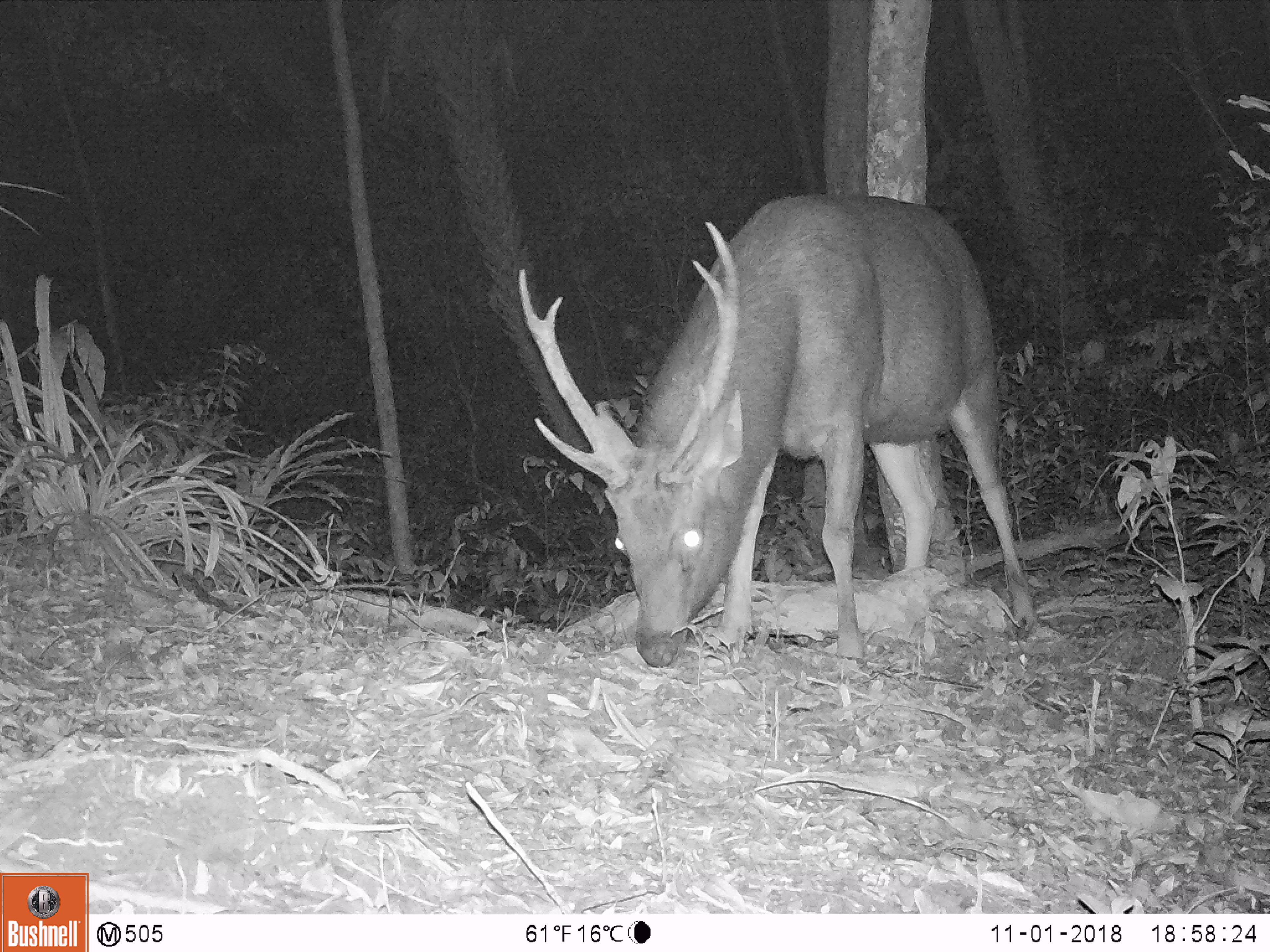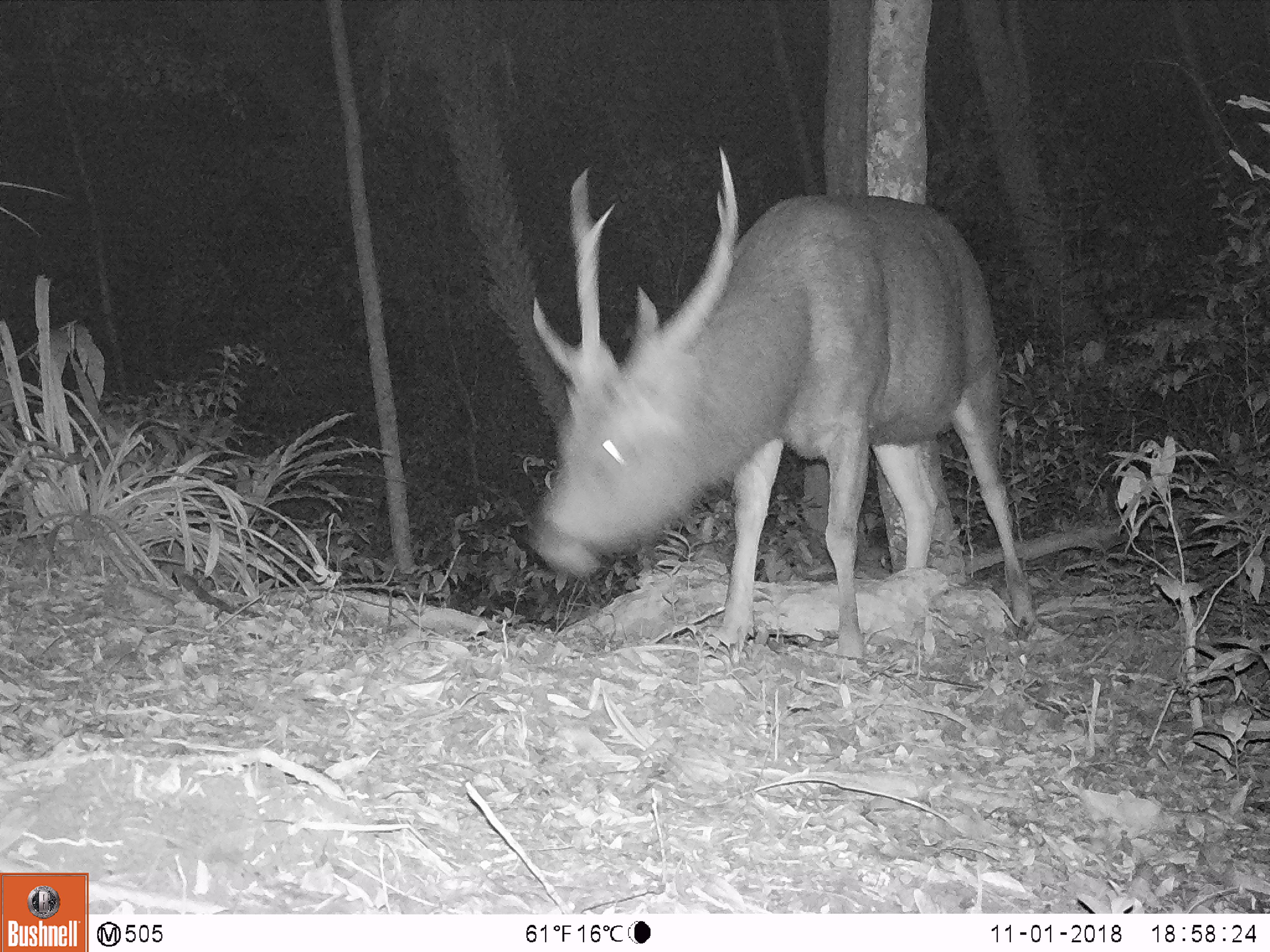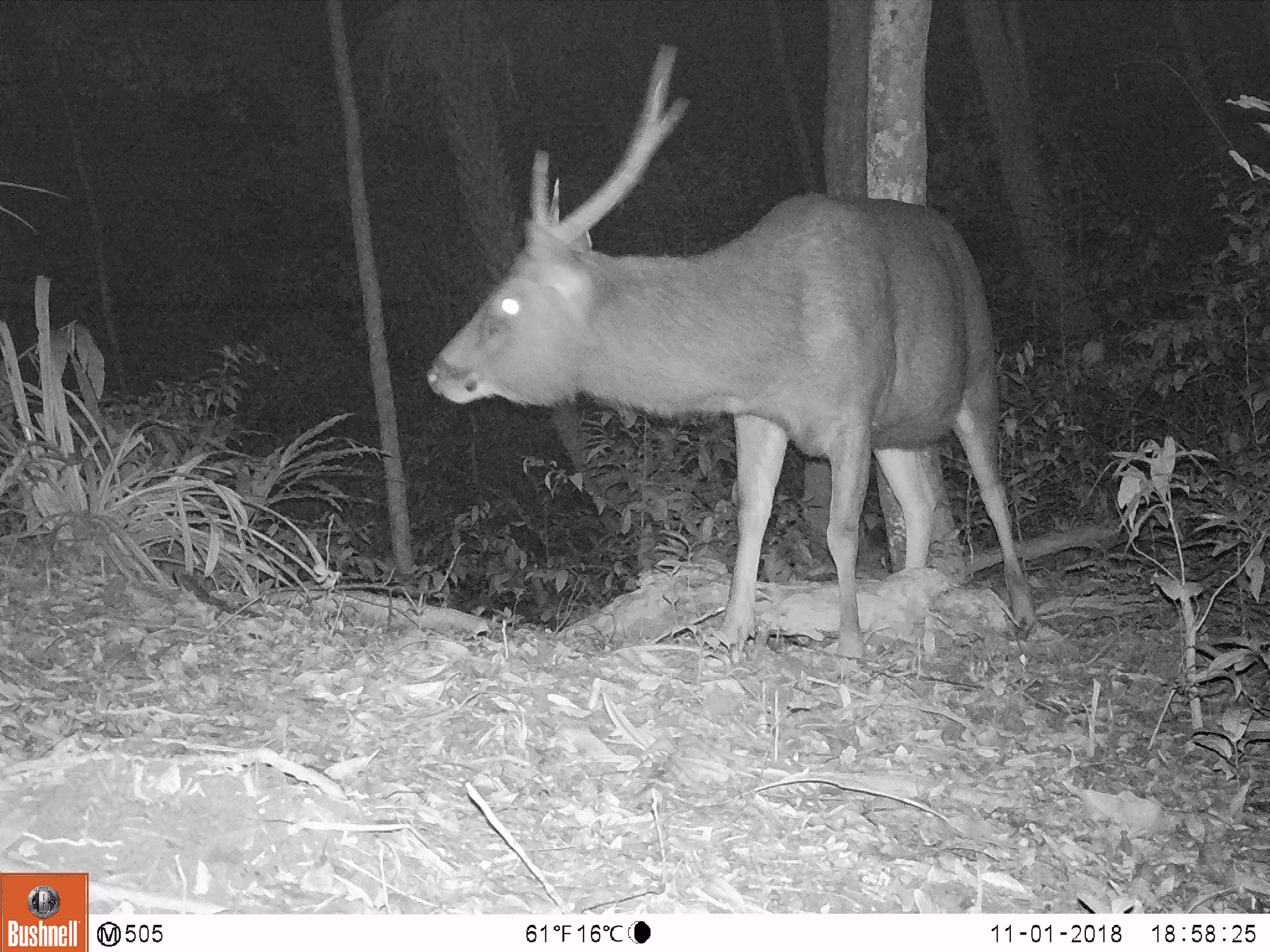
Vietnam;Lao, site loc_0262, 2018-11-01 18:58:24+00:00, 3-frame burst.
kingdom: Animalia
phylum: Chordata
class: Mammalia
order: Artiodactyla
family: Cervidae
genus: Rusa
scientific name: Rusa unicolor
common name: sambar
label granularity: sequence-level